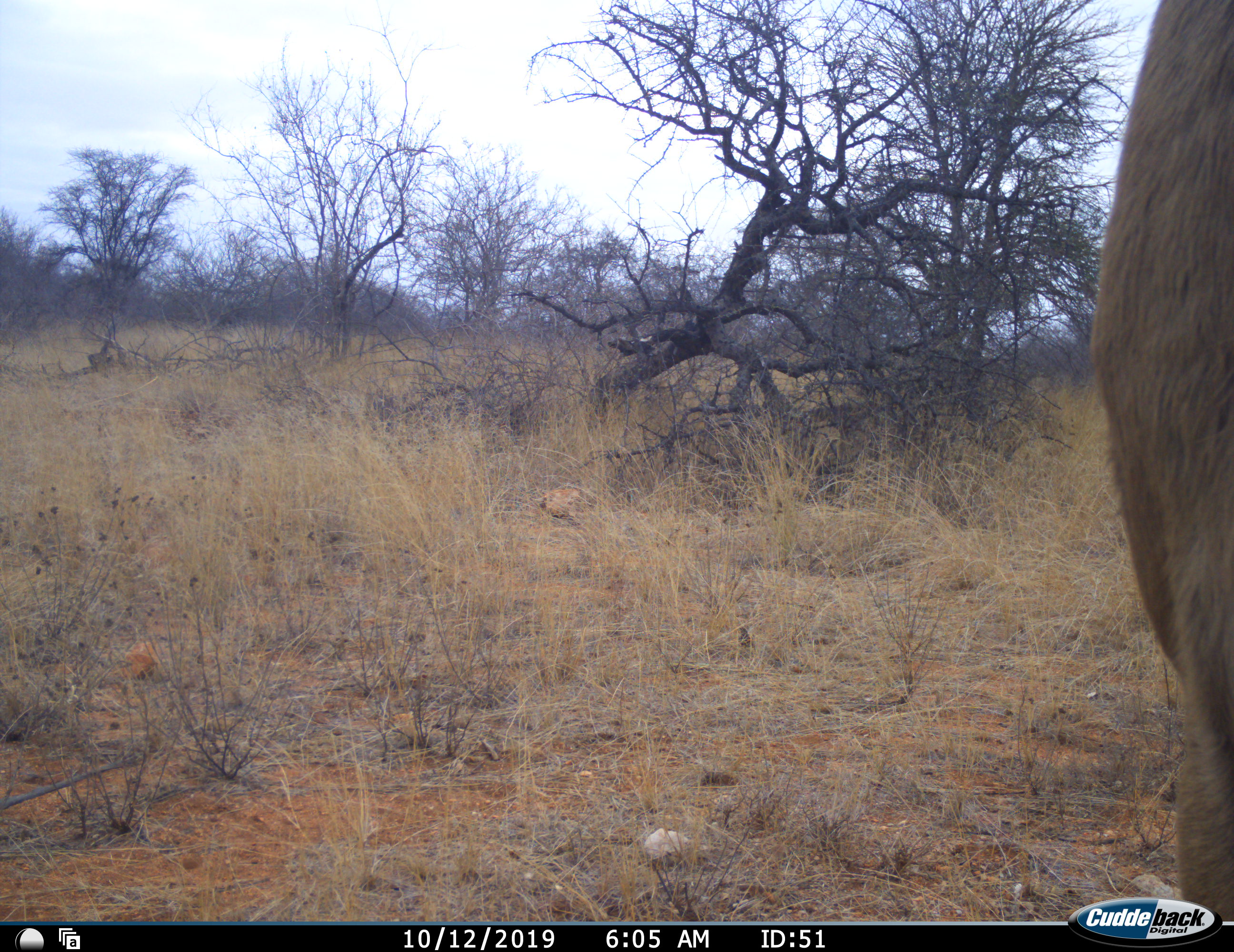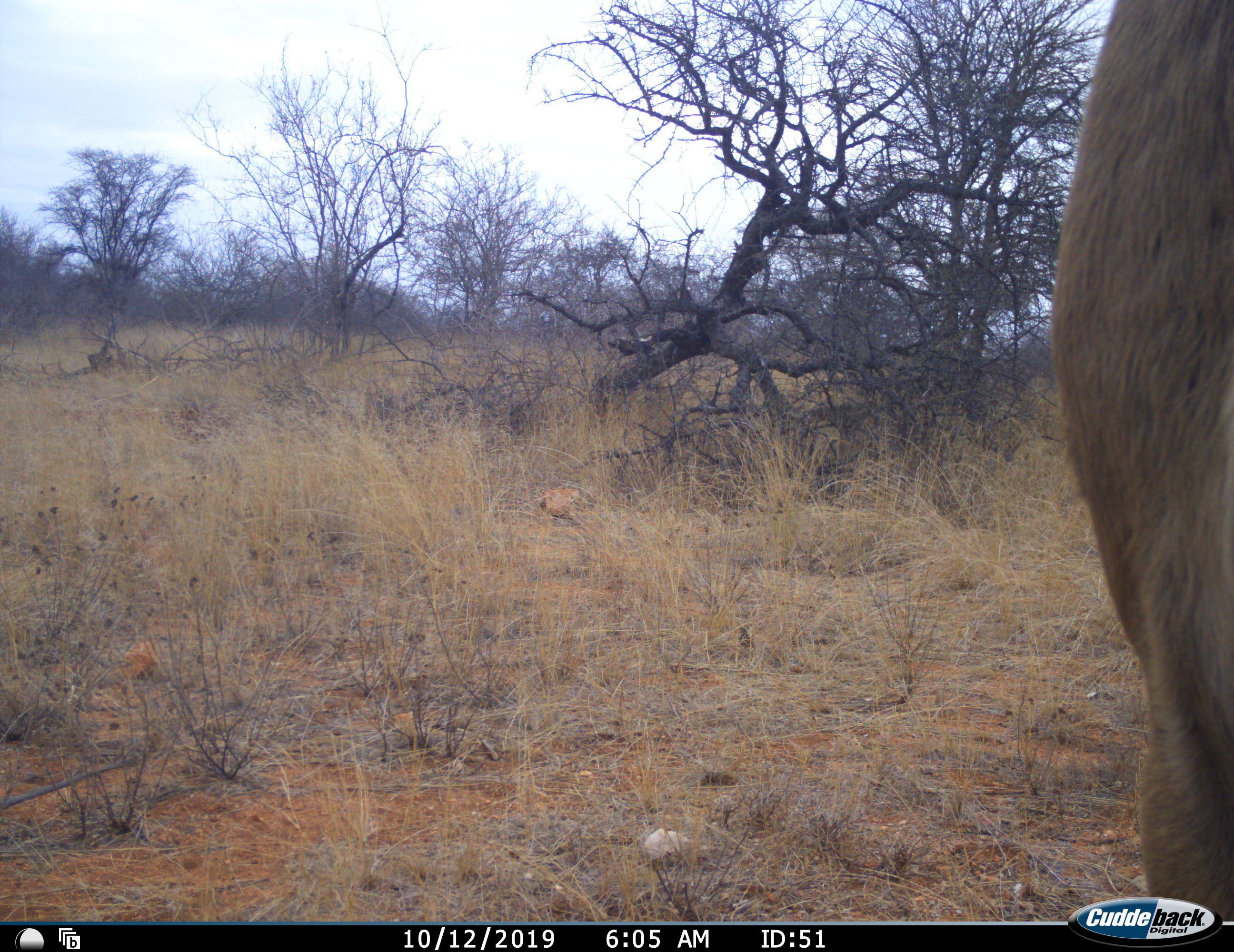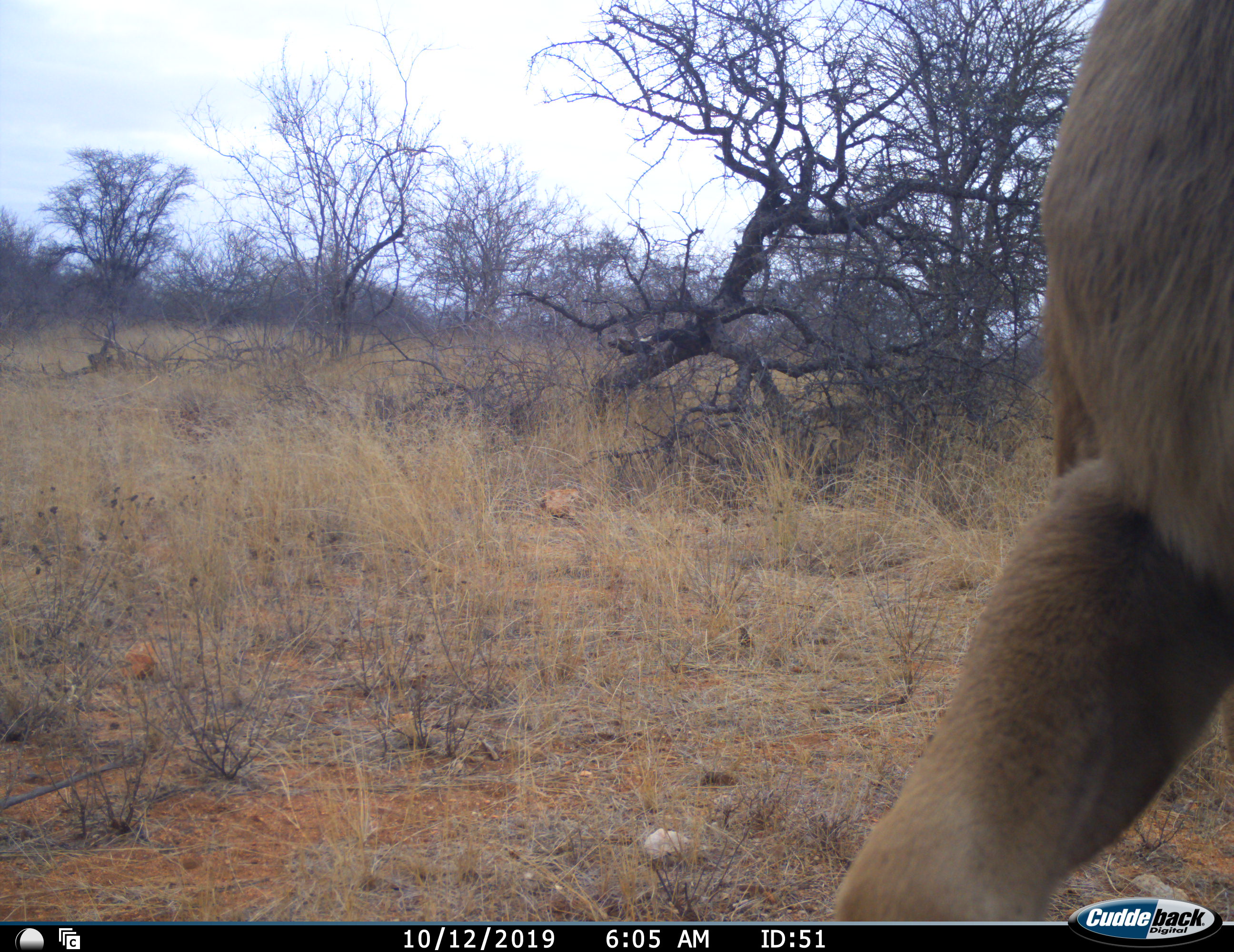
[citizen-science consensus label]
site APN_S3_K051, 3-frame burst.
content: unidentified animal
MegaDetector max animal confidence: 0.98